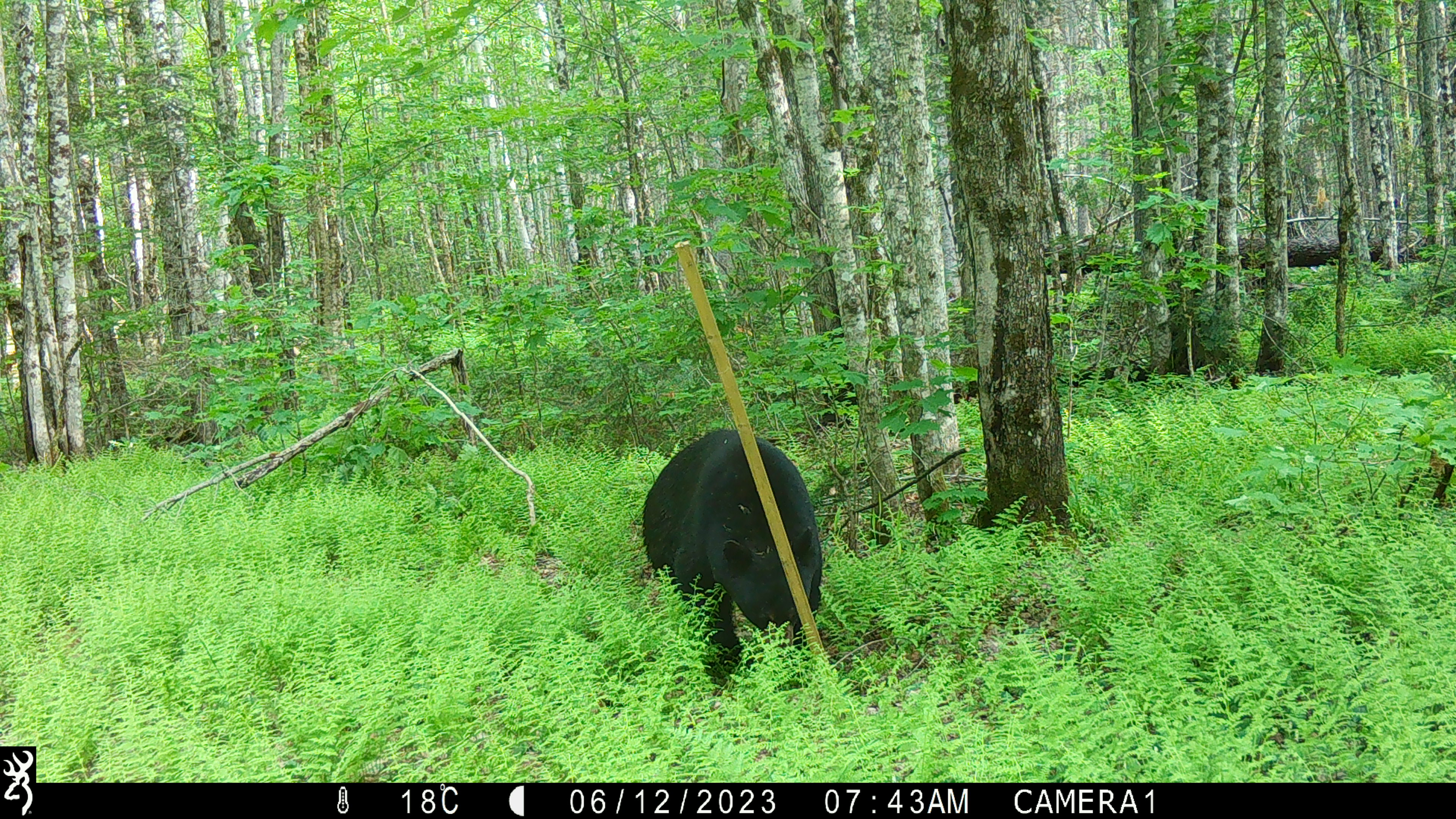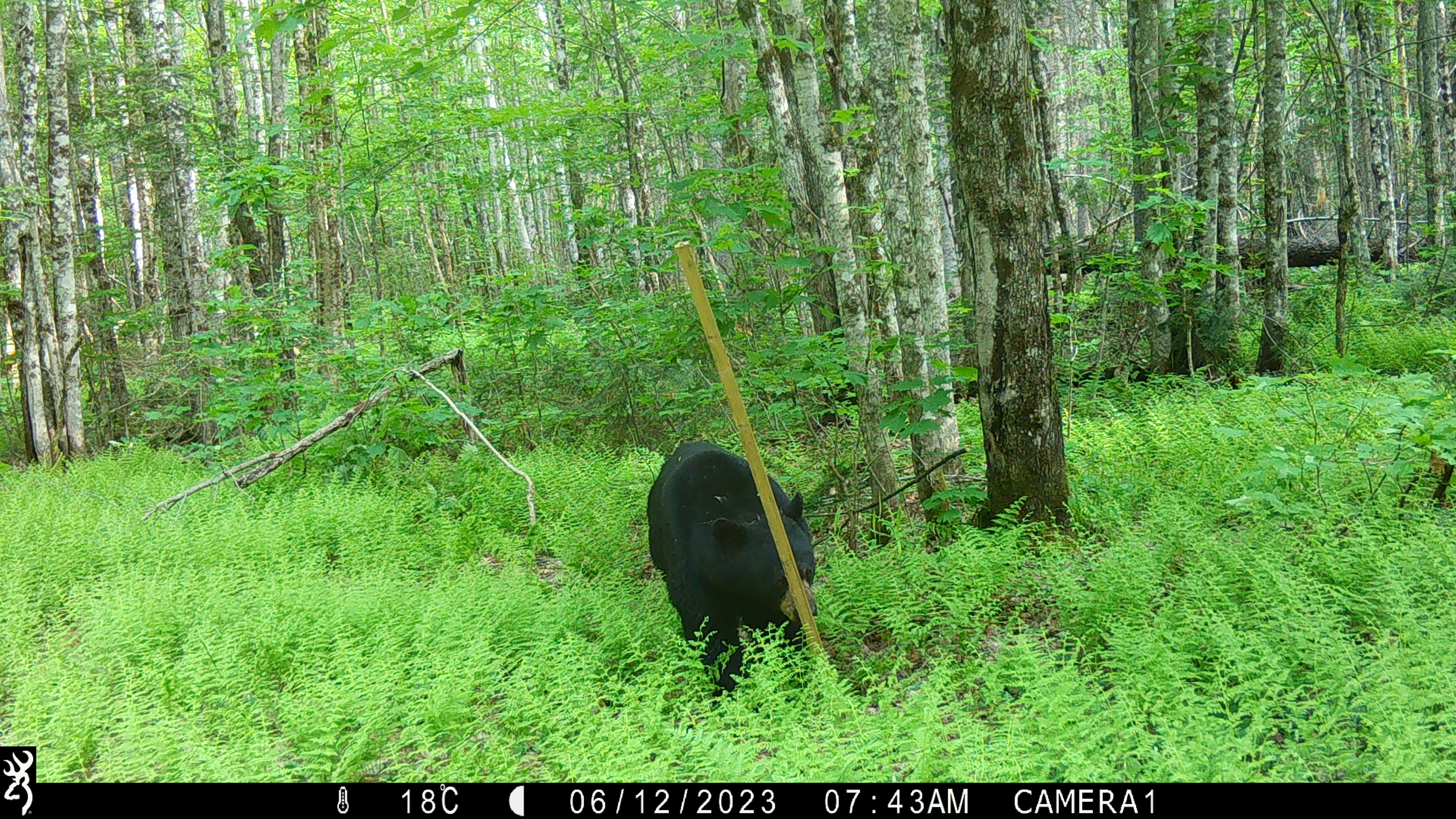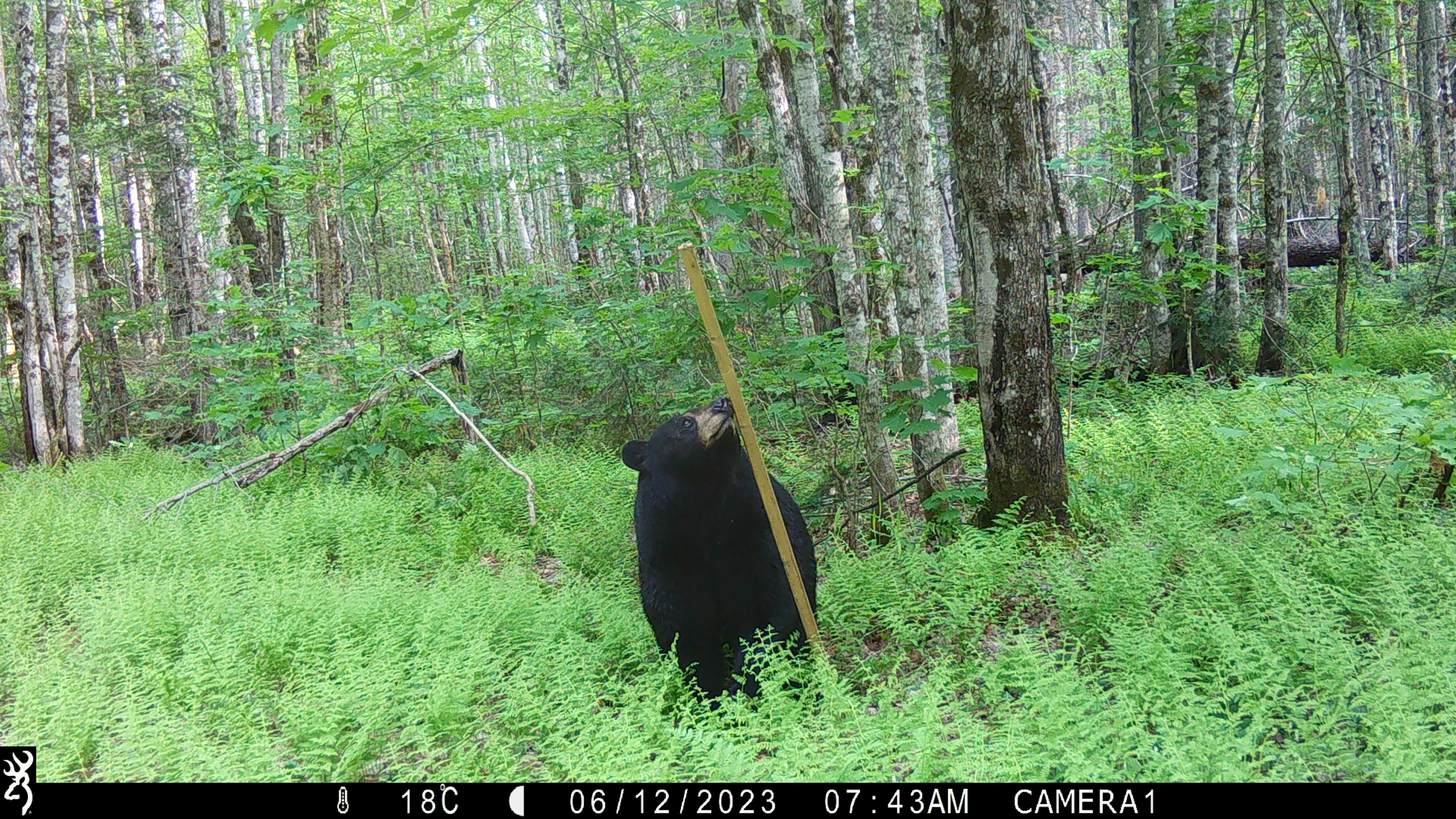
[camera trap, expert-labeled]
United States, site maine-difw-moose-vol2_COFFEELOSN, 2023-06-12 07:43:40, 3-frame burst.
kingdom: Animalia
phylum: Chordata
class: Mammalia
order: Carnivora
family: Ursidae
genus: Ursus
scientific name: Ursus americanus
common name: black bear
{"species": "black bear (Ursus americanus)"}